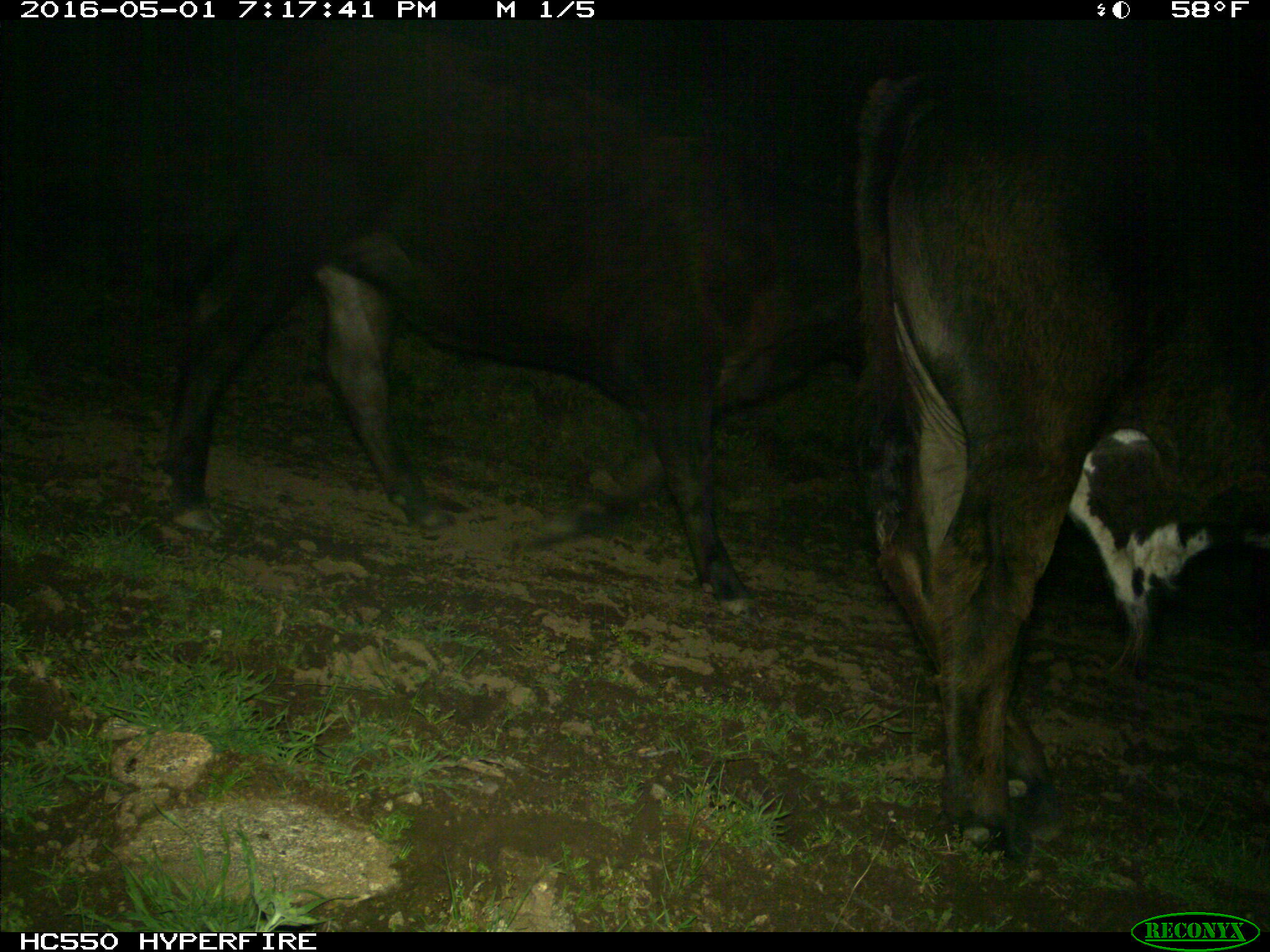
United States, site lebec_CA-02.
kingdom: Animalia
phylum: Chordata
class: Mammalia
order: Artiodactyla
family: Bovidae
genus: Bos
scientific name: Bos taurus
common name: domestic cow